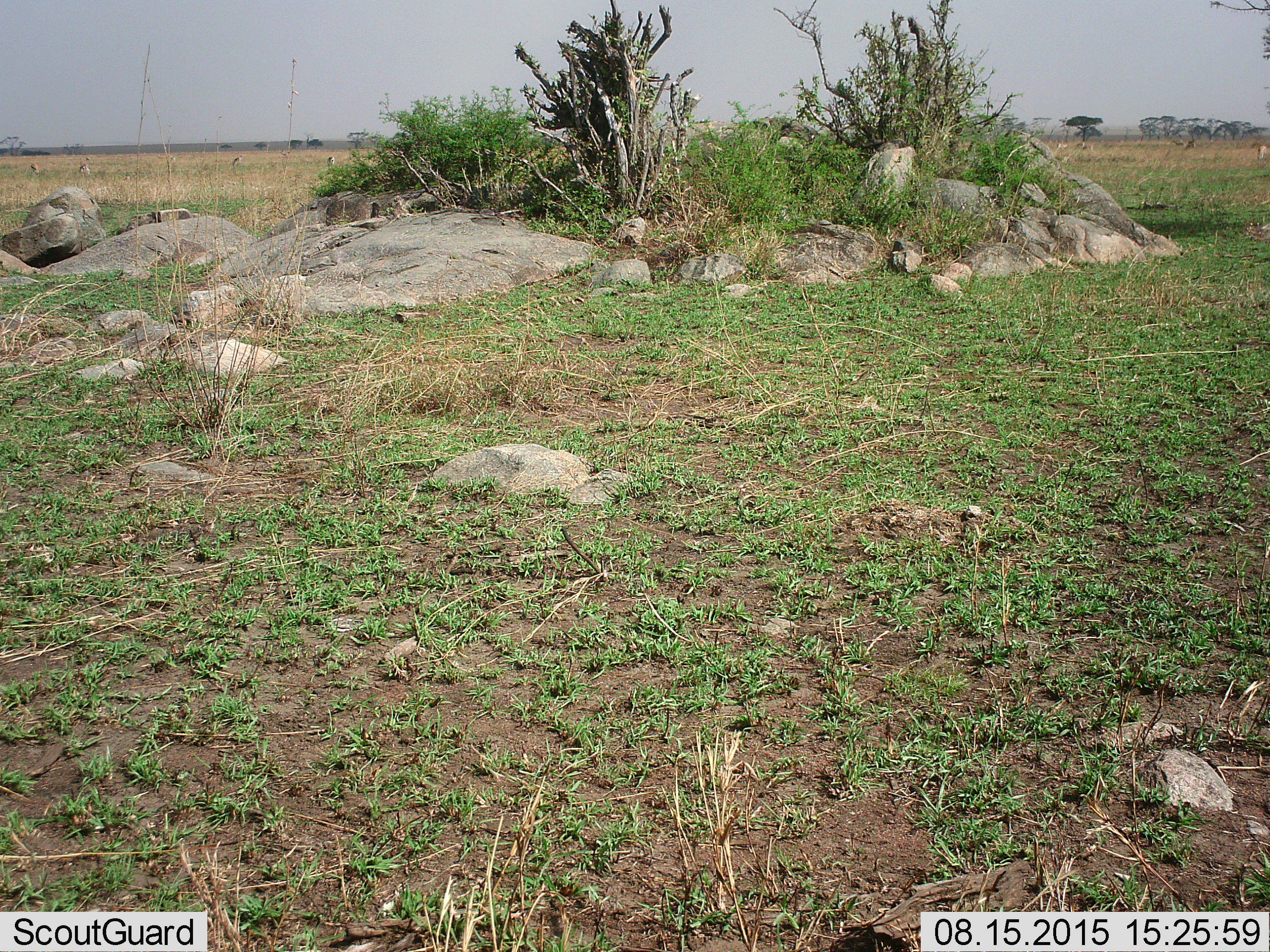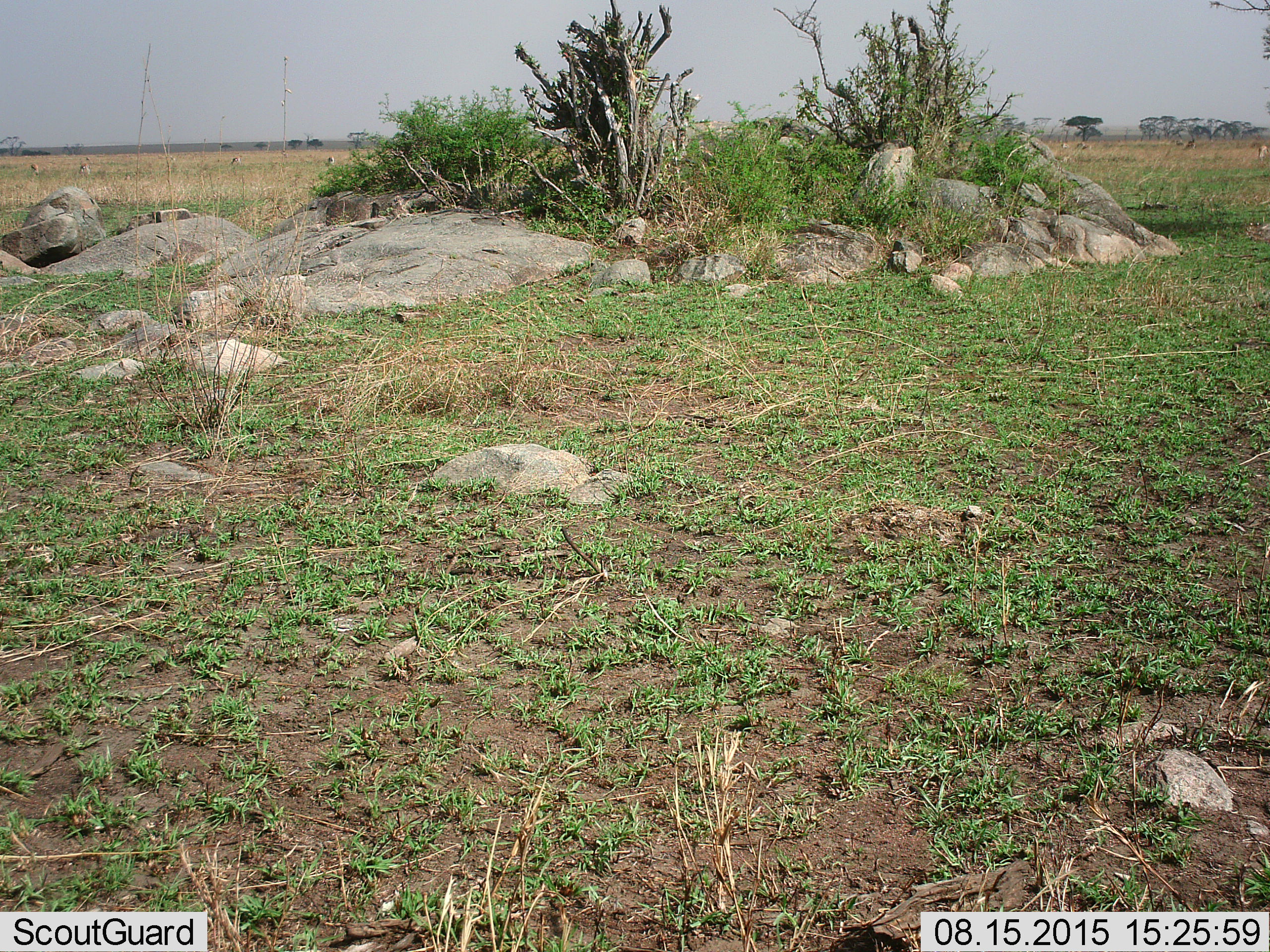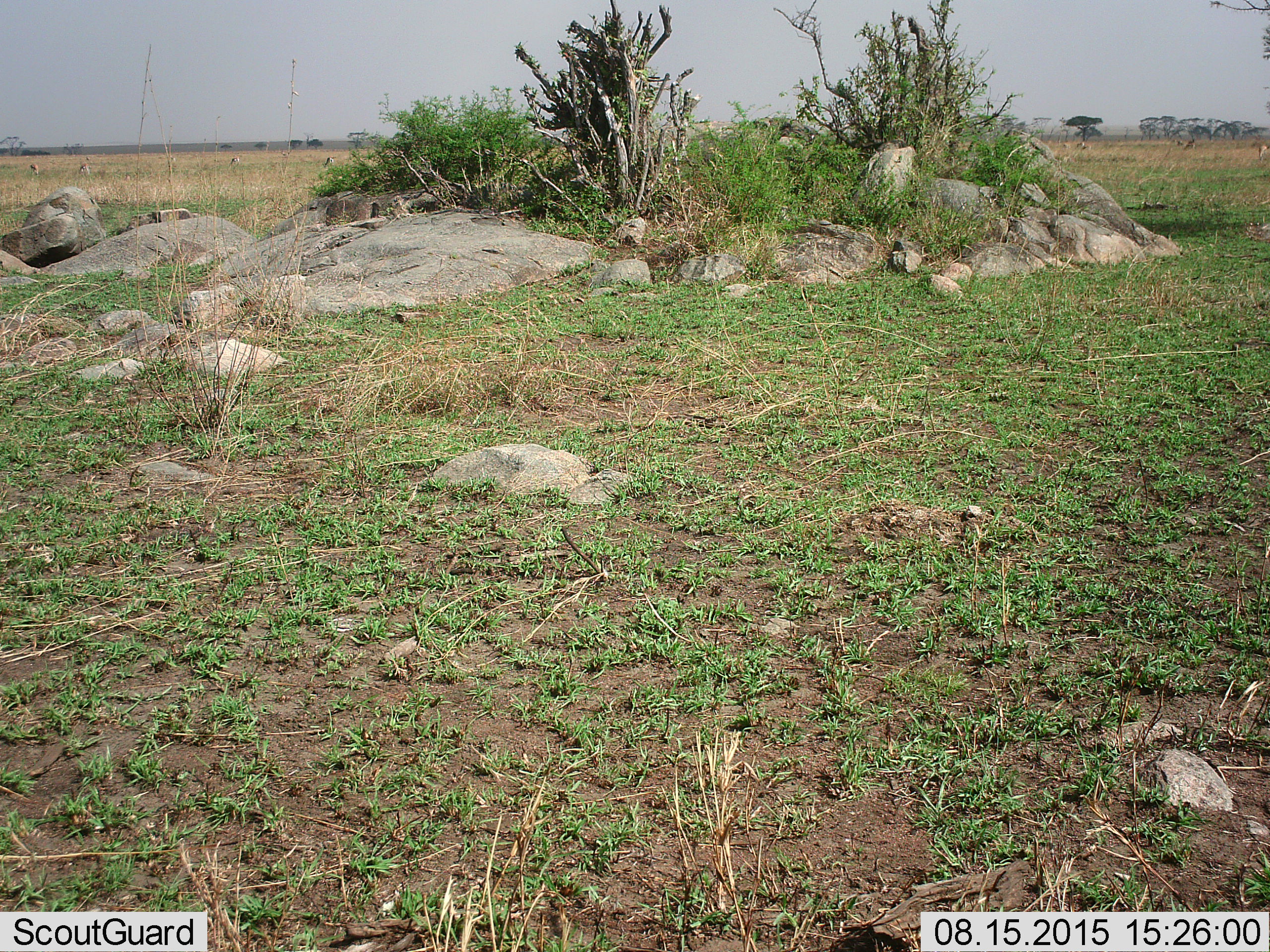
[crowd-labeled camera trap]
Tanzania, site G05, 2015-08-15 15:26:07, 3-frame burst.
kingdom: Animalia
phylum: Chordata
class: Mammalia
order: Artiodactyla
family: Bovidae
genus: Eudorcas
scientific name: Eudorcas thomsonii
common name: thomson's gazelle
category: gazellethomsons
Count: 11-50.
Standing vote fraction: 67%.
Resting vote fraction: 11%.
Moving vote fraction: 33%.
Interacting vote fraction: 0%.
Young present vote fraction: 0%.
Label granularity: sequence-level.